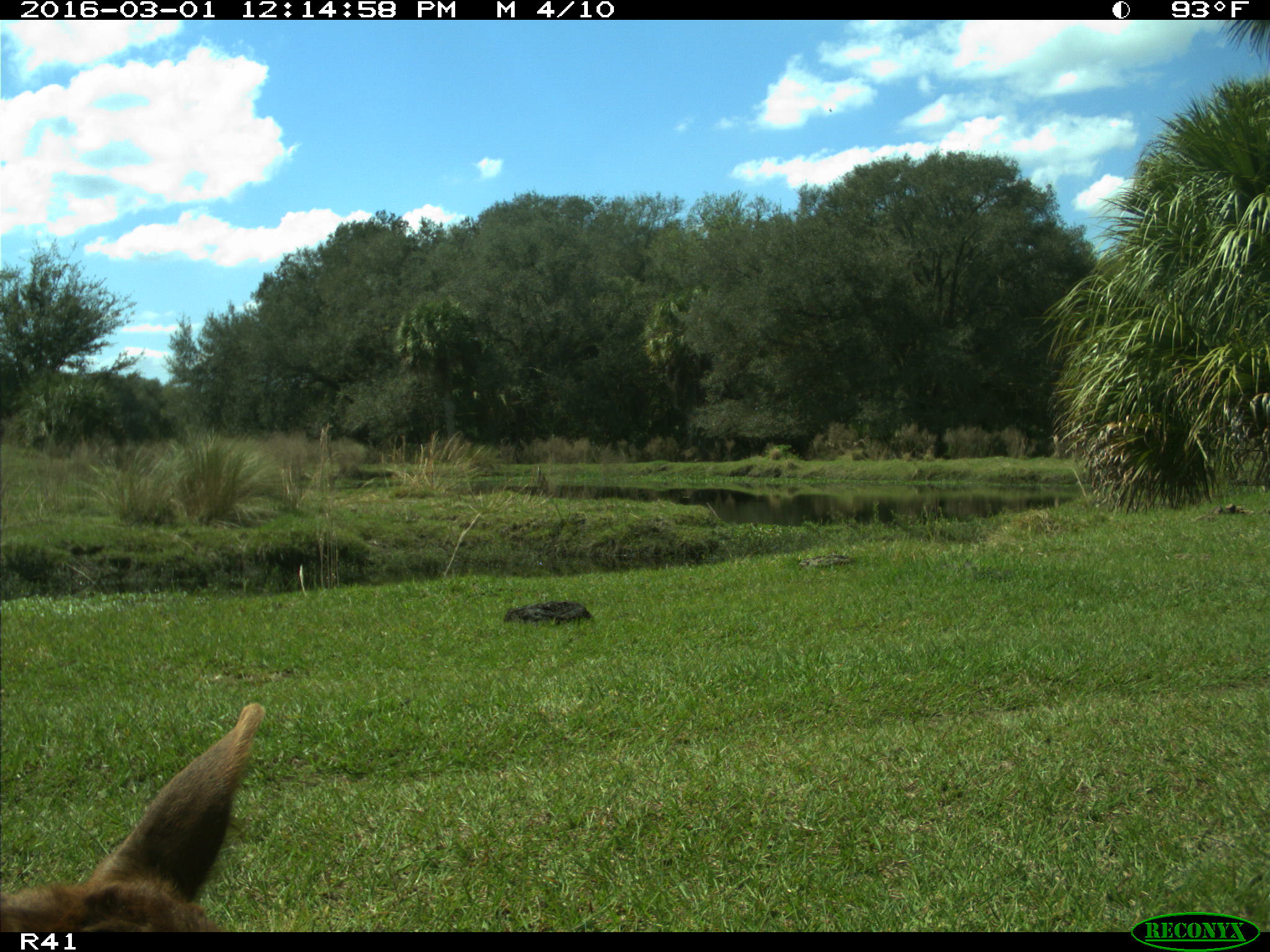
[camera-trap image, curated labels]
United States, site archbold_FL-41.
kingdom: Animalia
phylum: Chordata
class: Mammalia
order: Artiodactyla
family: Bovidae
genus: Bos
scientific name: Bos taurus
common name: domestic cow